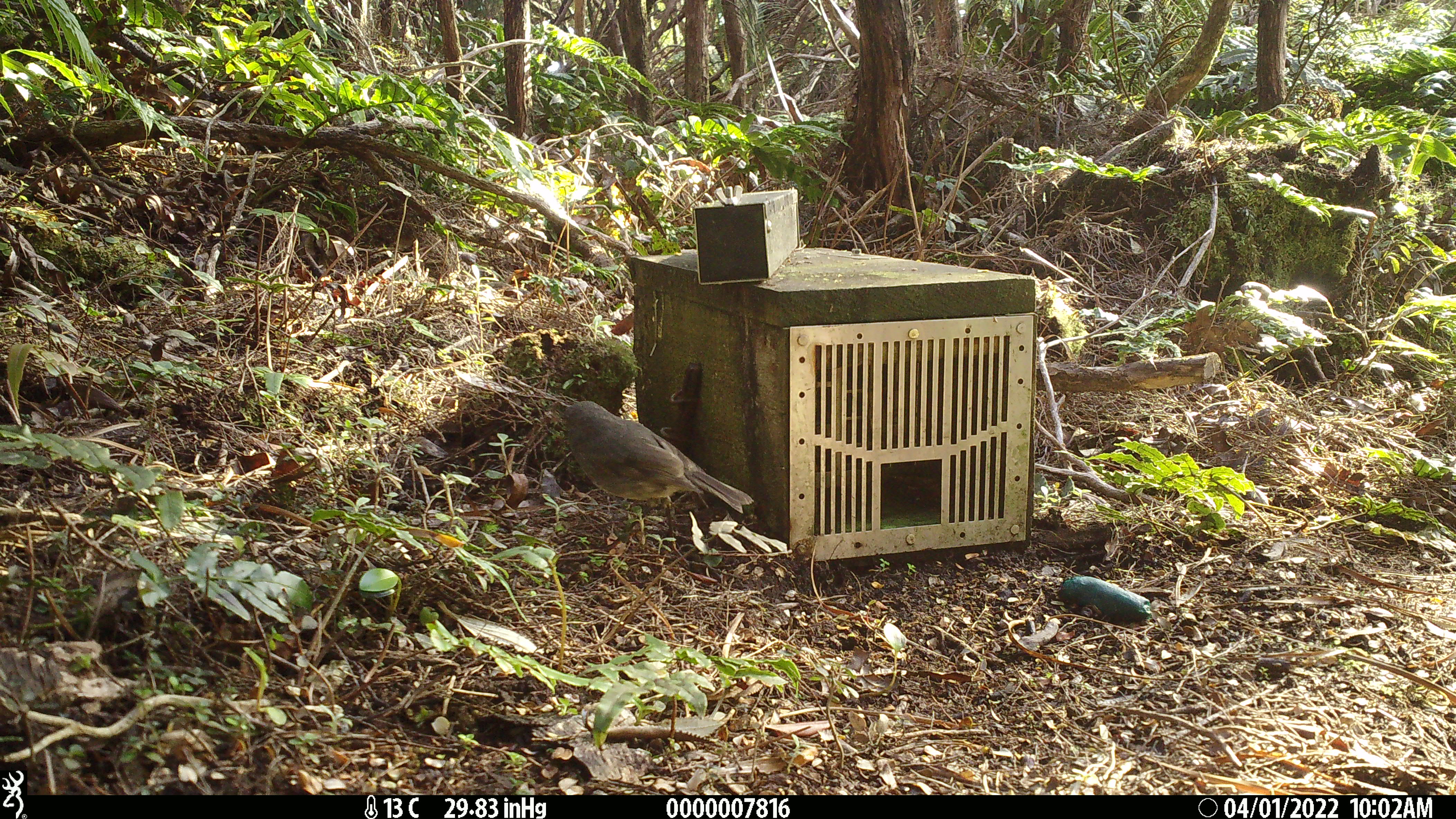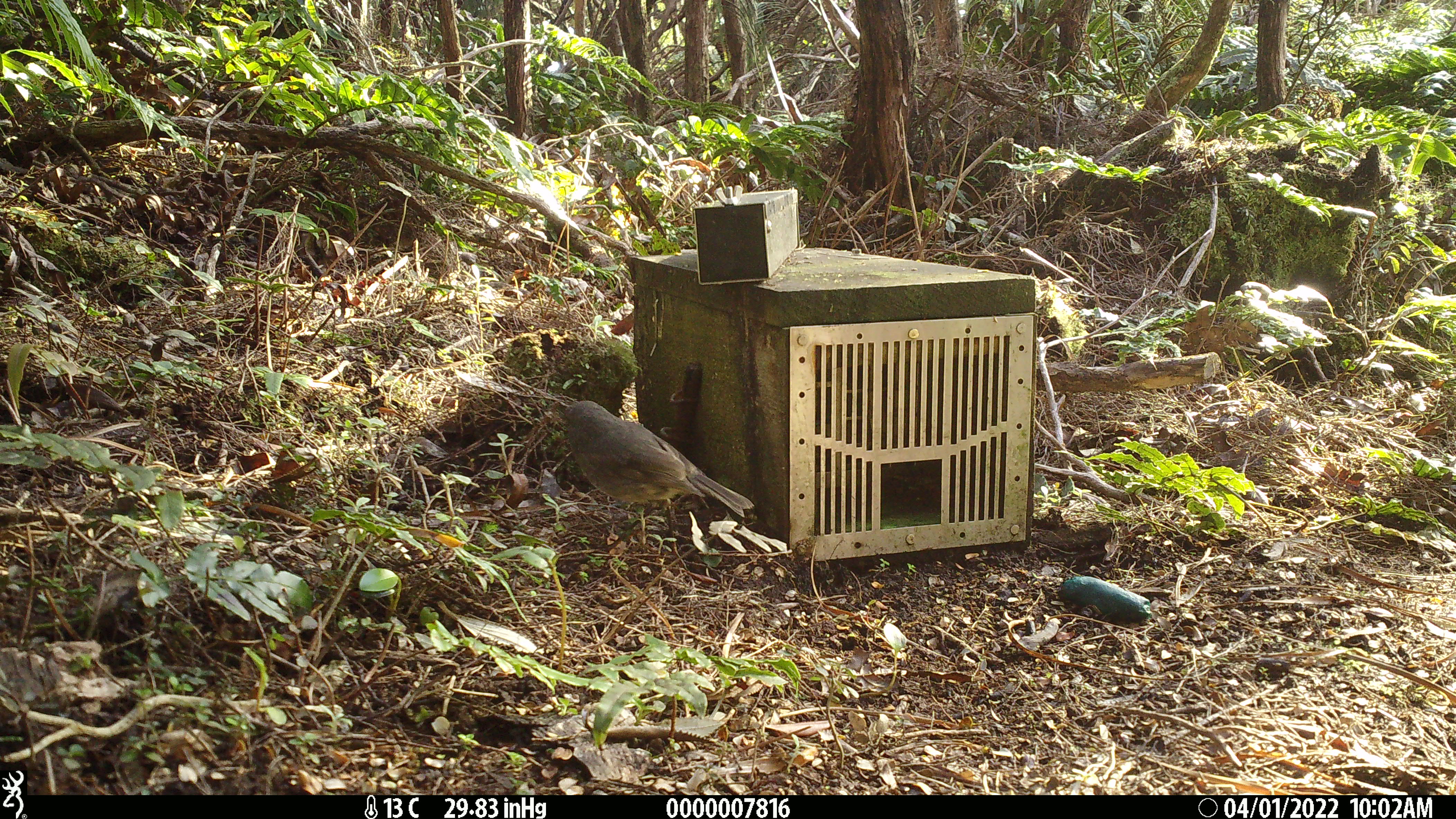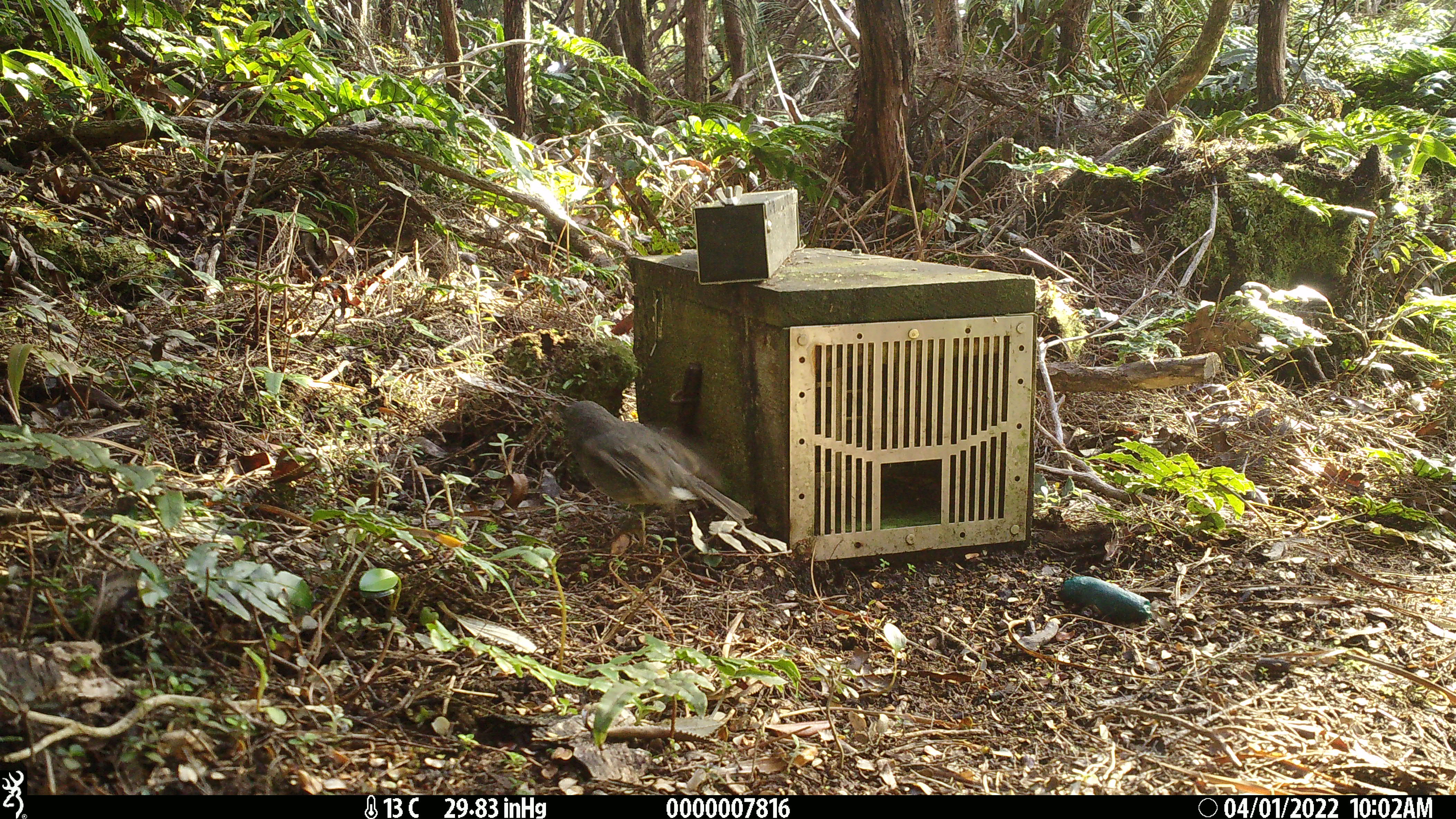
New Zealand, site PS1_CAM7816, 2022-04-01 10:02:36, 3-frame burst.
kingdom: Animalia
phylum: Chordata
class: Aves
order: Passeriformes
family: Petroicidae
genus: Petroica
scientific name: Petroica australis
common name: new zealand robin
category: robin